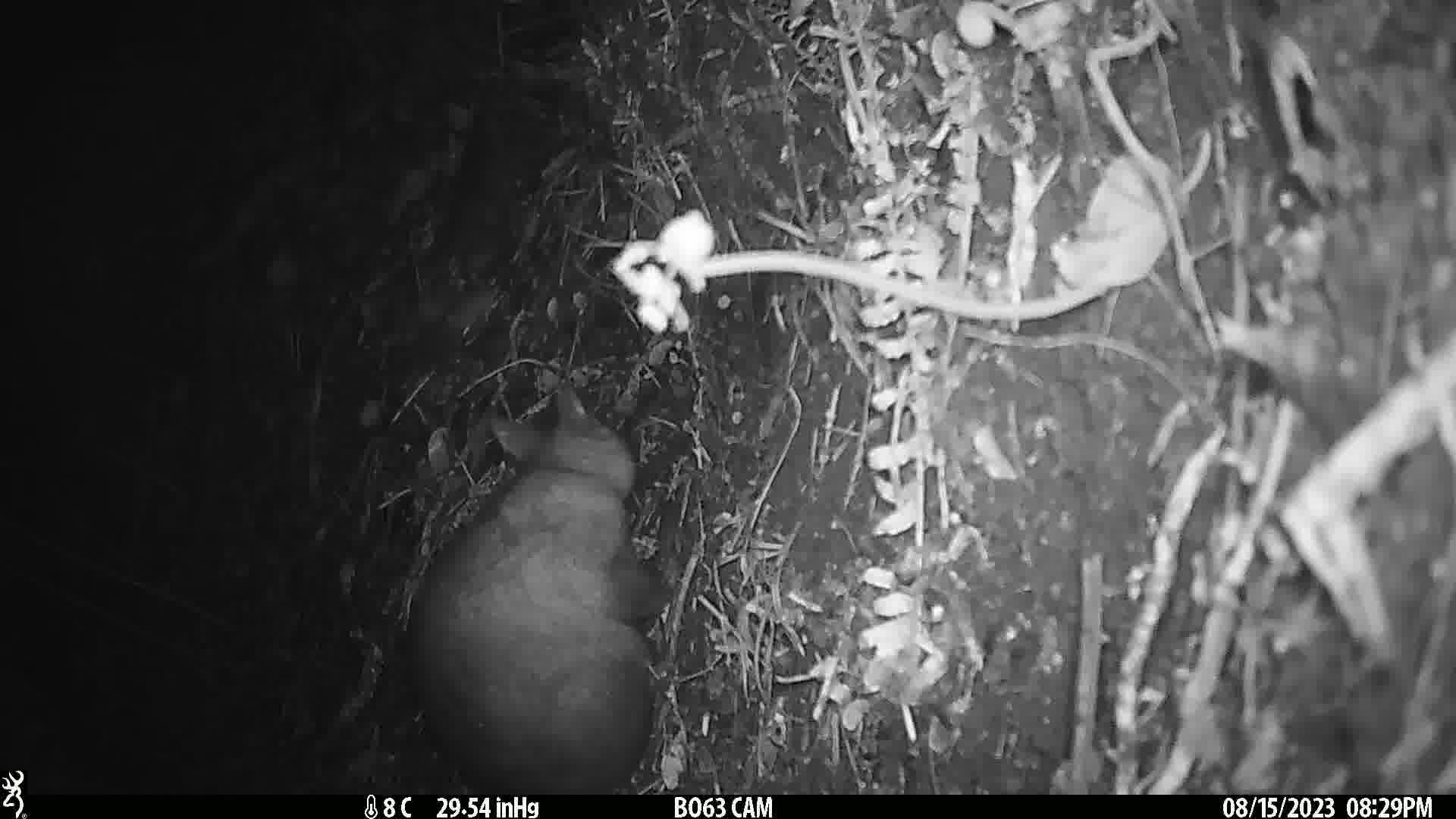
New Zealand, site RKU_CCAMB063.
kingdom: Animalia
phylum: Chordata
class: Mammalia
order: Diprotodontia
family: Phalangeridae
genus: Trichosurus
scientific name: Trichosurus vulpecula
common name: common brushtail possum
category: possum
Possum (common brushtail possum) (Trichosurus vulpecula).